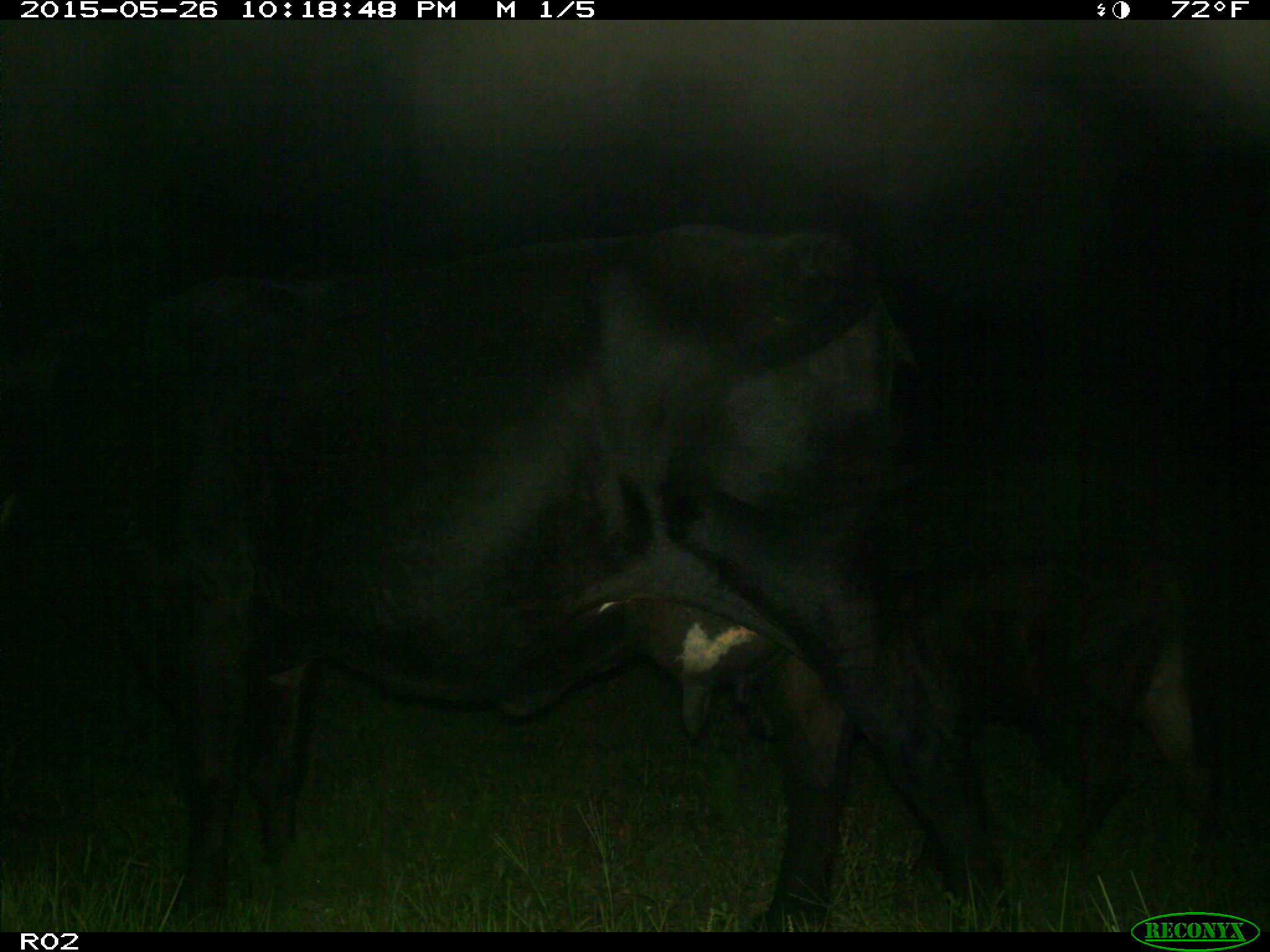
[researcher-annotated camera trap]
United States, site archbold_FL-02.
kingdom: Animalia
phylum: Chordata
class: Mammalia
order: Artiodactyla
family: Bovidae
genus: Bos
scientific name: Bos taurus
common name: domestic cow